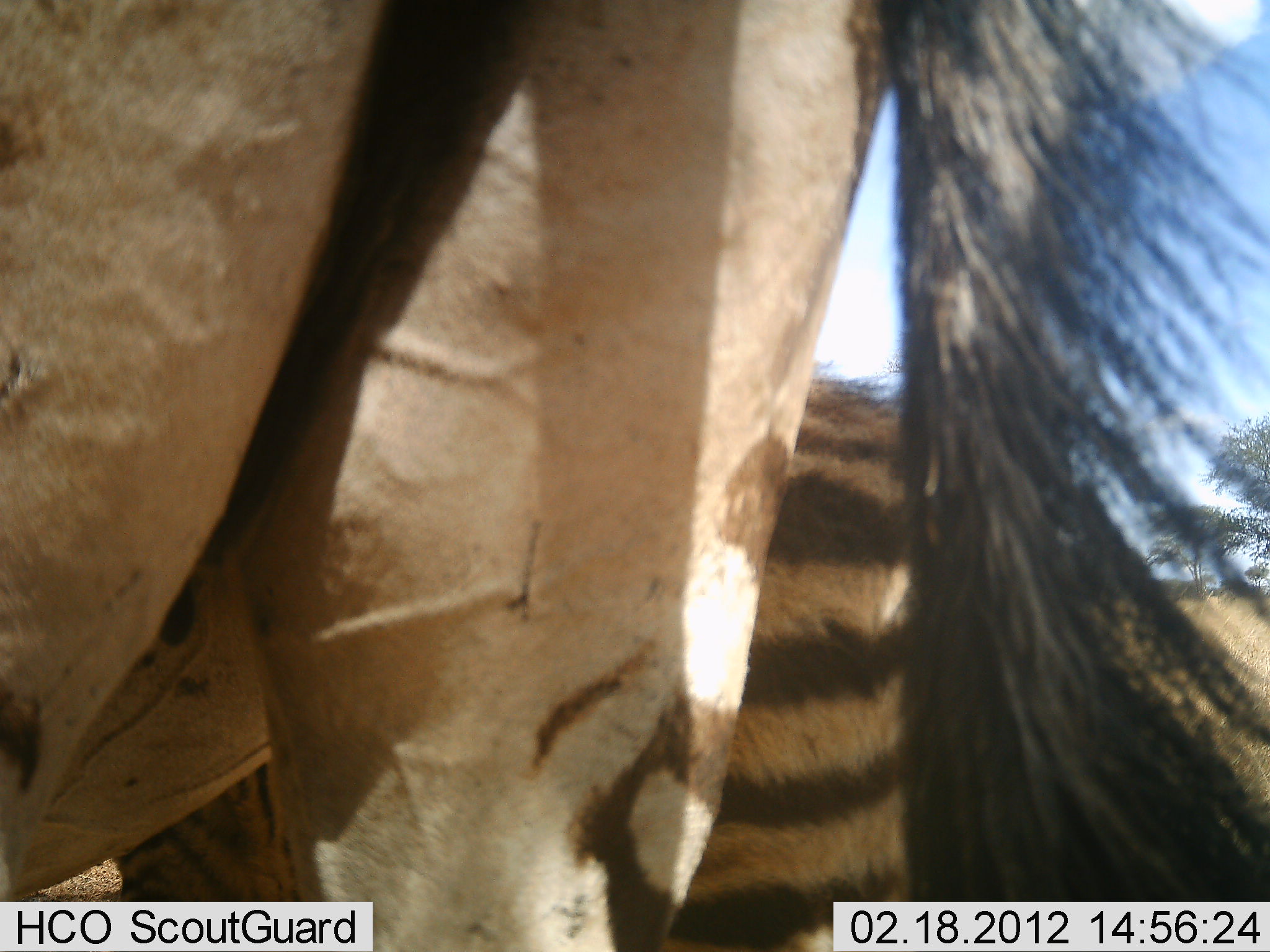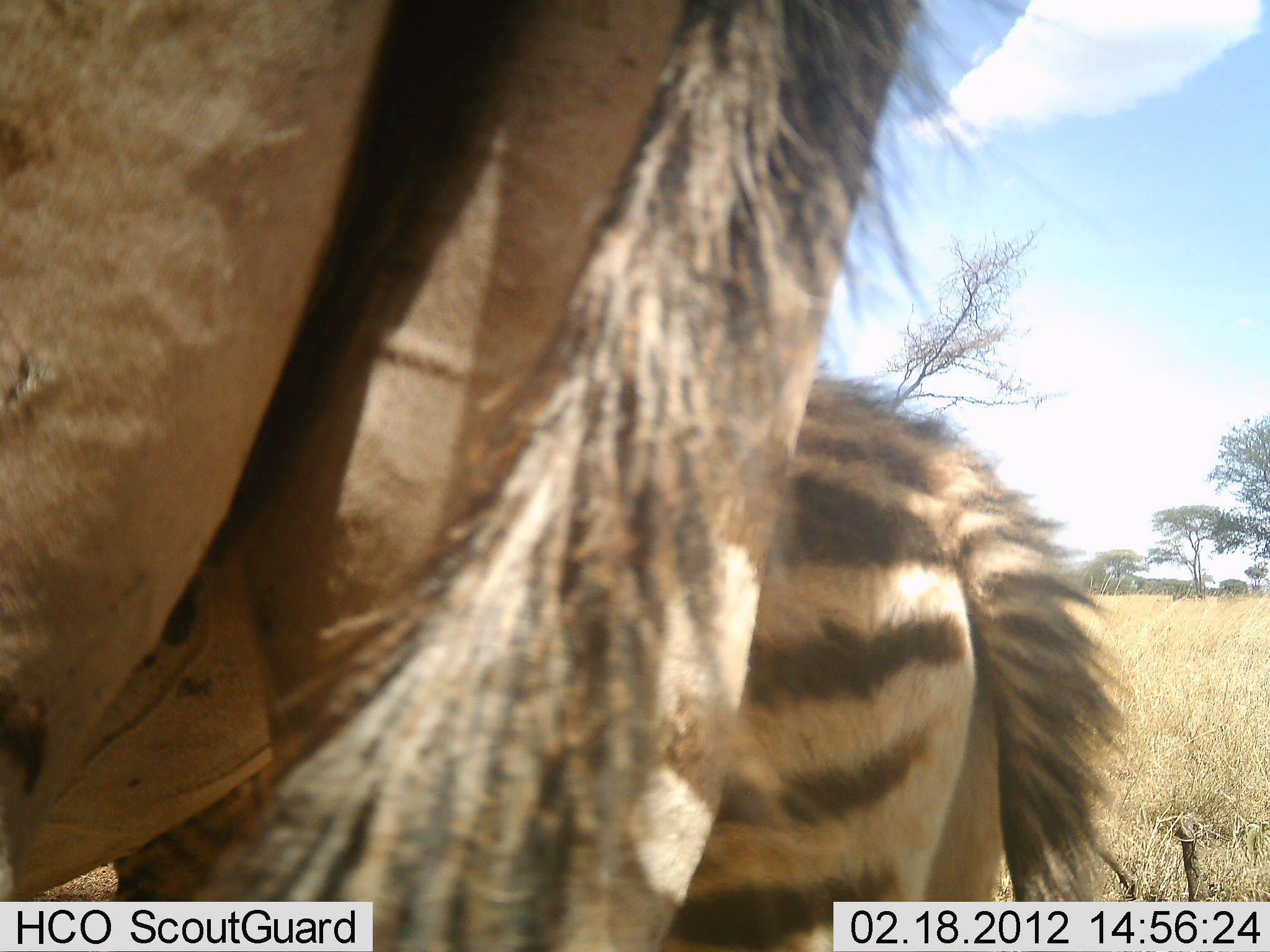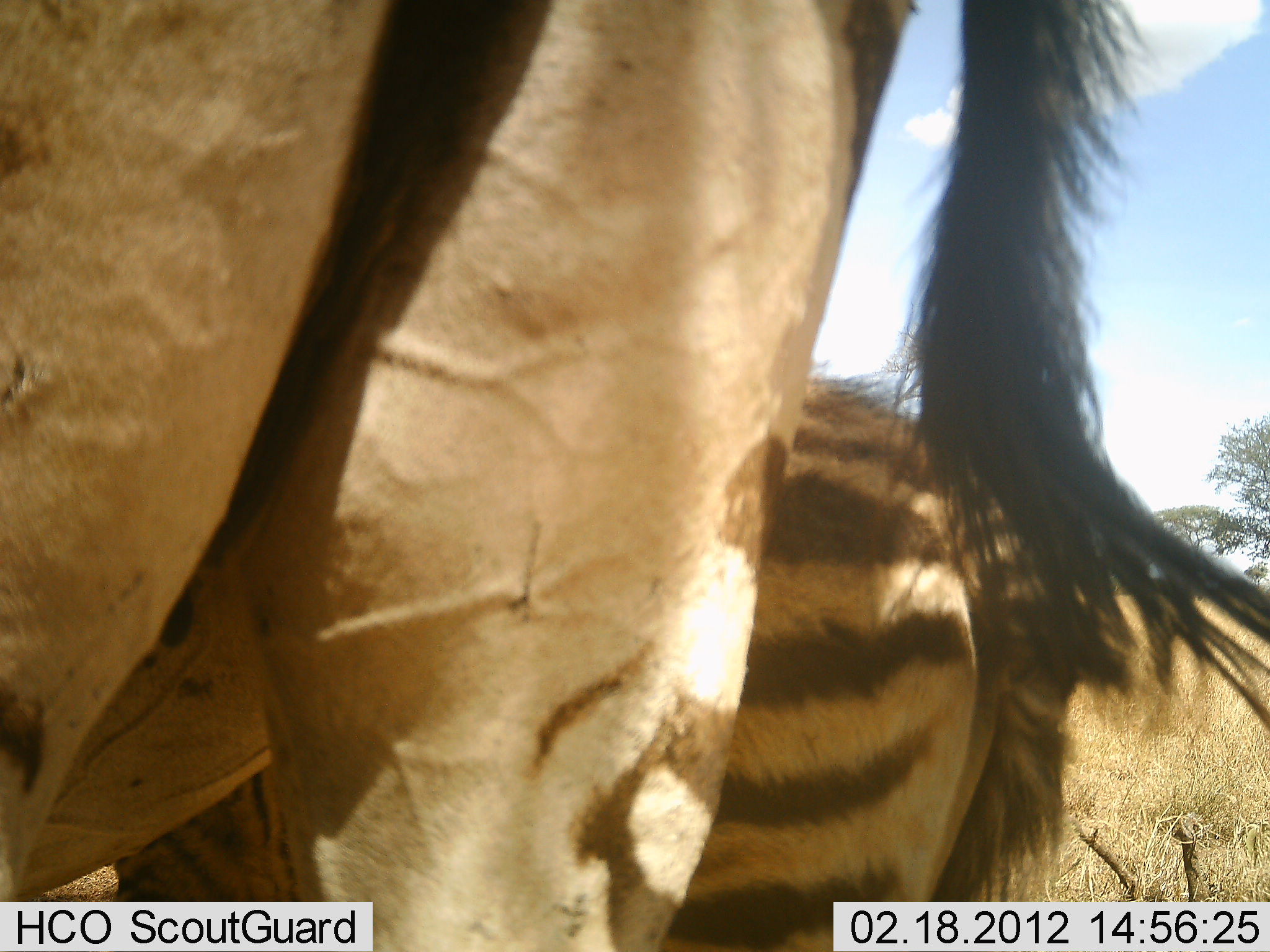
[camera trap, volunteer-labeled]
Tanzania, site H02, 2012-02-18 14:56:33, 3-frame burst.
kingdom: Animalia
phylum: Chordata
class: Mammalia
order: Perissodactyla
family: Equidae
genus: Equus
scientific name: Equus quagga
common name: plains zebra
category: zebra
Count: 2.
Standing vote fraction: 95%.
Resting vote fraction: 0%.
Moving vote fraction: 0%.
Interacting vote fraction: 0%.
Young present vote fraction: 52%.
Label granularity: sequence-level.